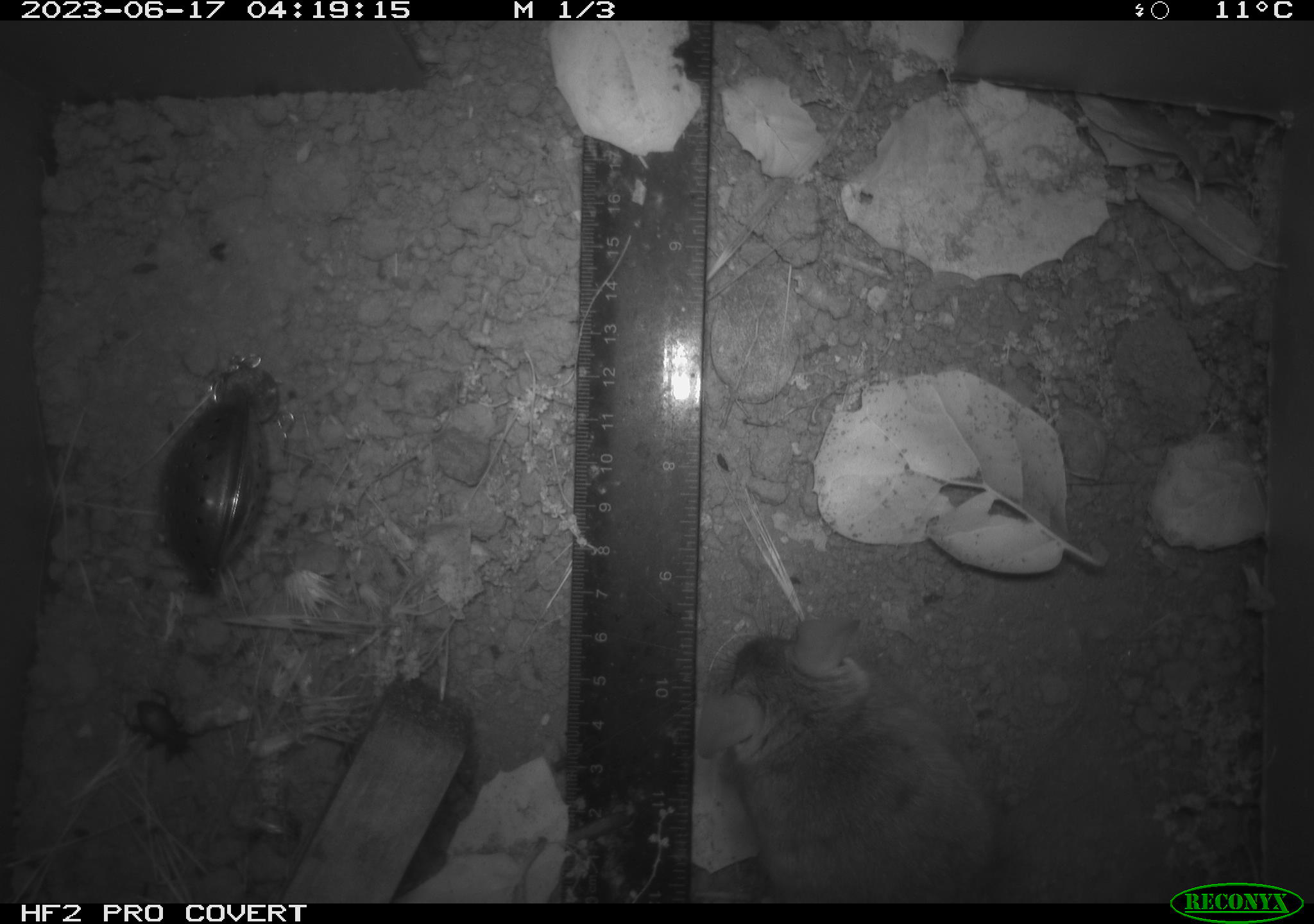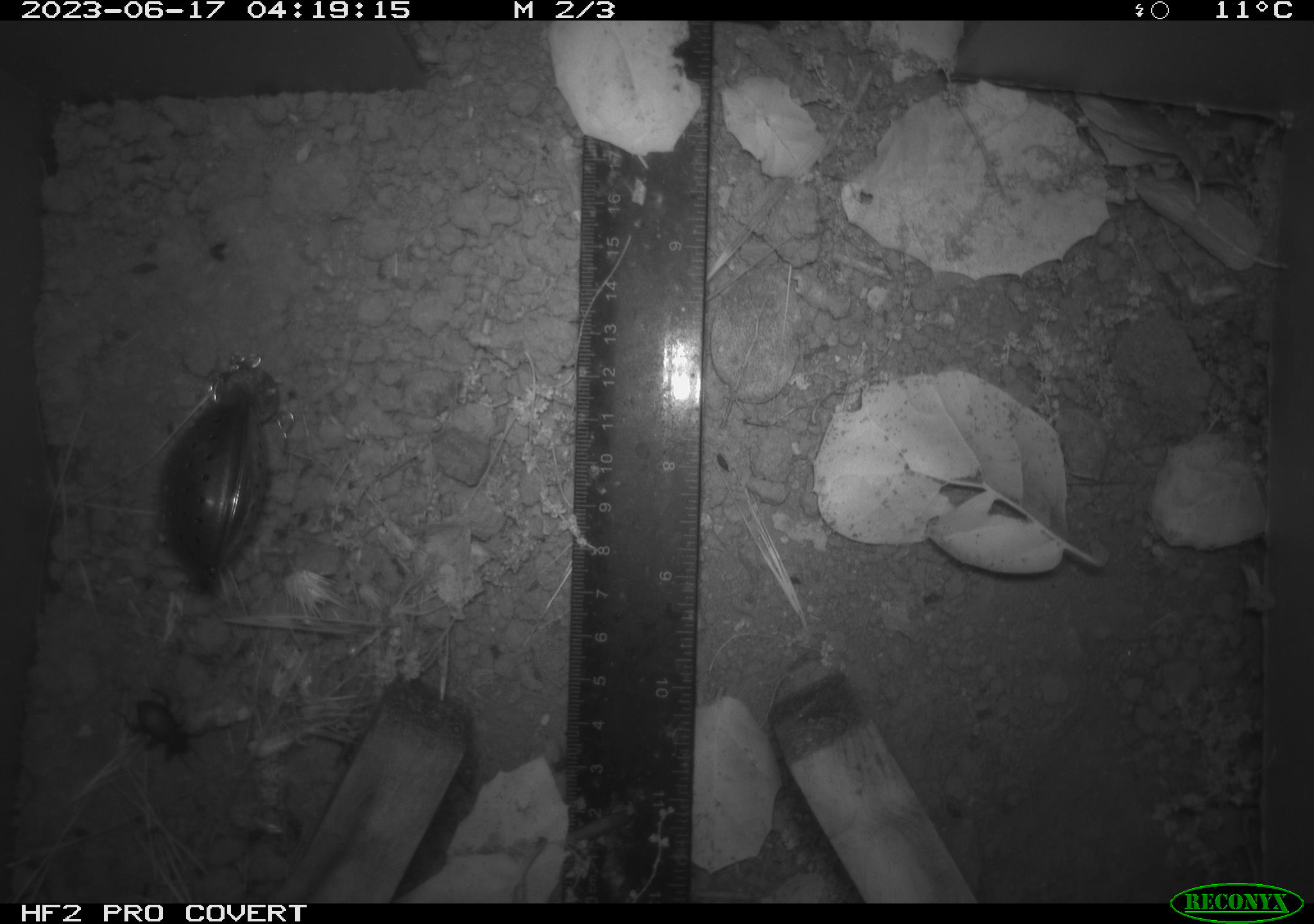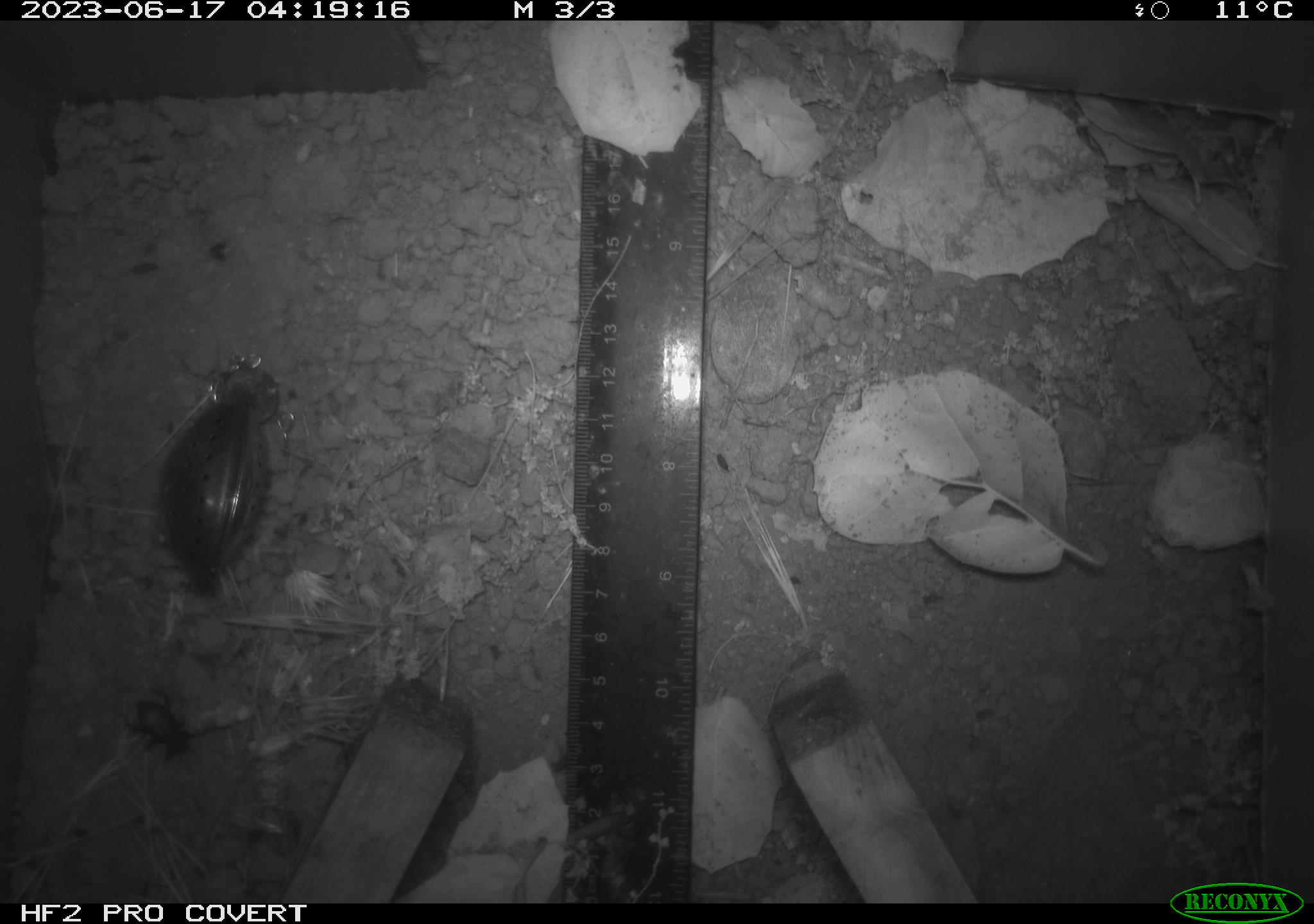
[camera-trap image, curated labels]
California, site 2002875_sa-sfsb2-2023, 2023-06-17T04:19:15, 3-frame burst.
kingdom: Animalia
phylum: Chordata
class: Mammalia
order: Rodentia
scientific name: Rodentia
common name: mouse species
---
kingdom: Animalia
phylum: Arthropoda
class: Insecta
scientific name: Insecta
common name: insect